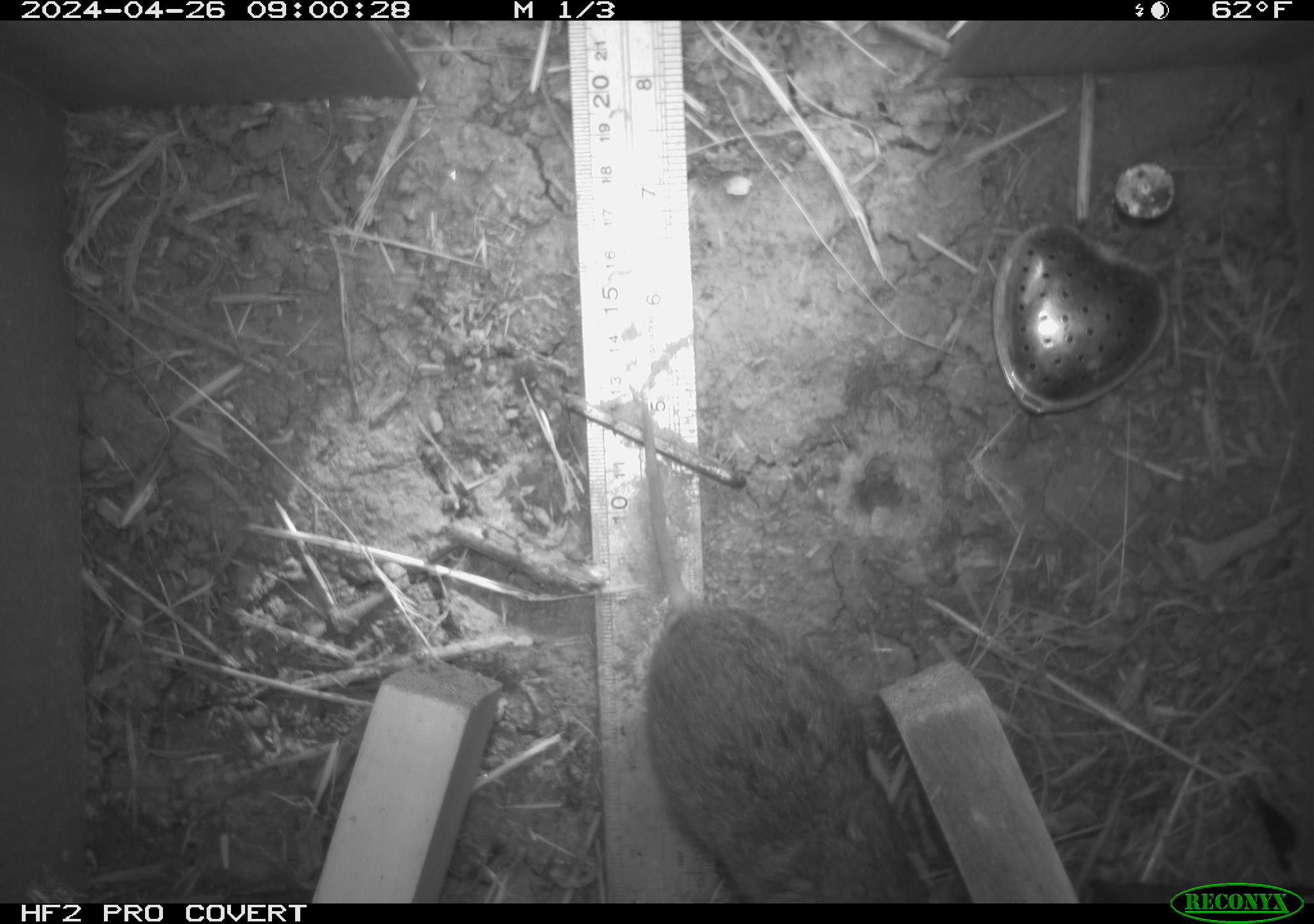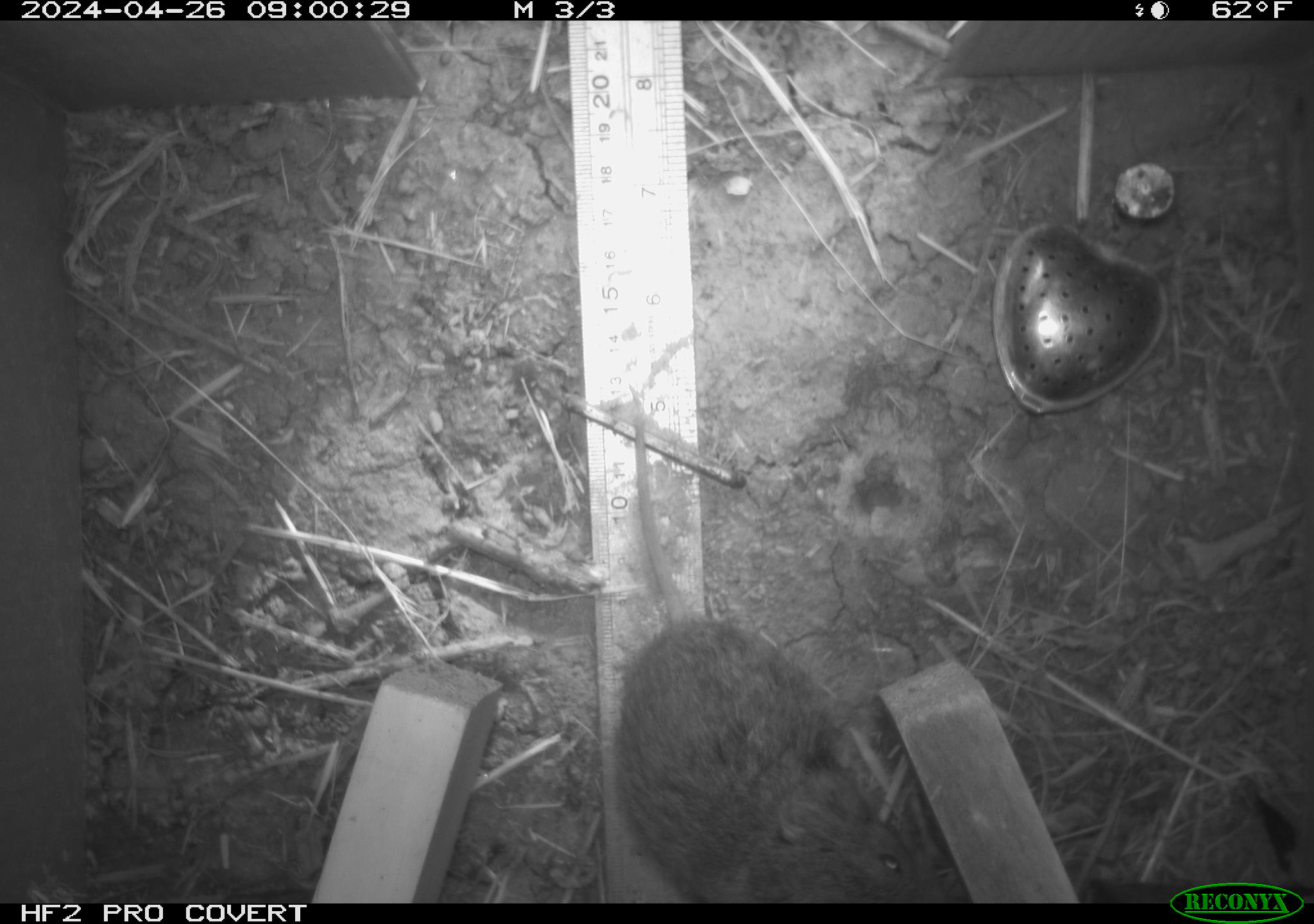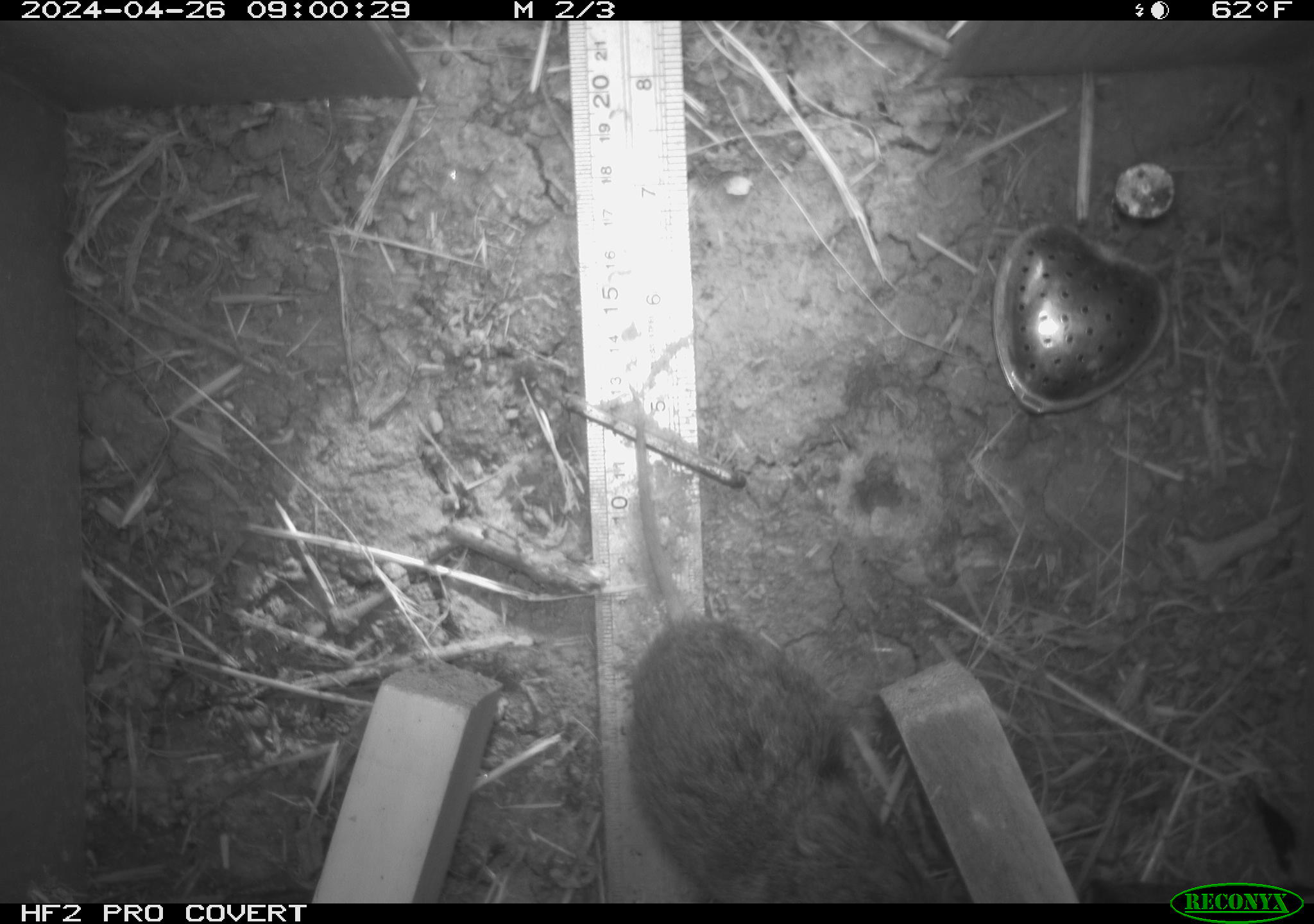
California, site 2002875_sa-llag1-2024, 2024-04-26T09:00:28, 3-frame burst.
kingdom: Animalia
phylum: Chordata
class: Mammalia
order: Rodentia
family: Cricetidae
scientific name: Arvicolinae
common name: voles, lemmings, and muskrats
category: arvicolinae subfamily